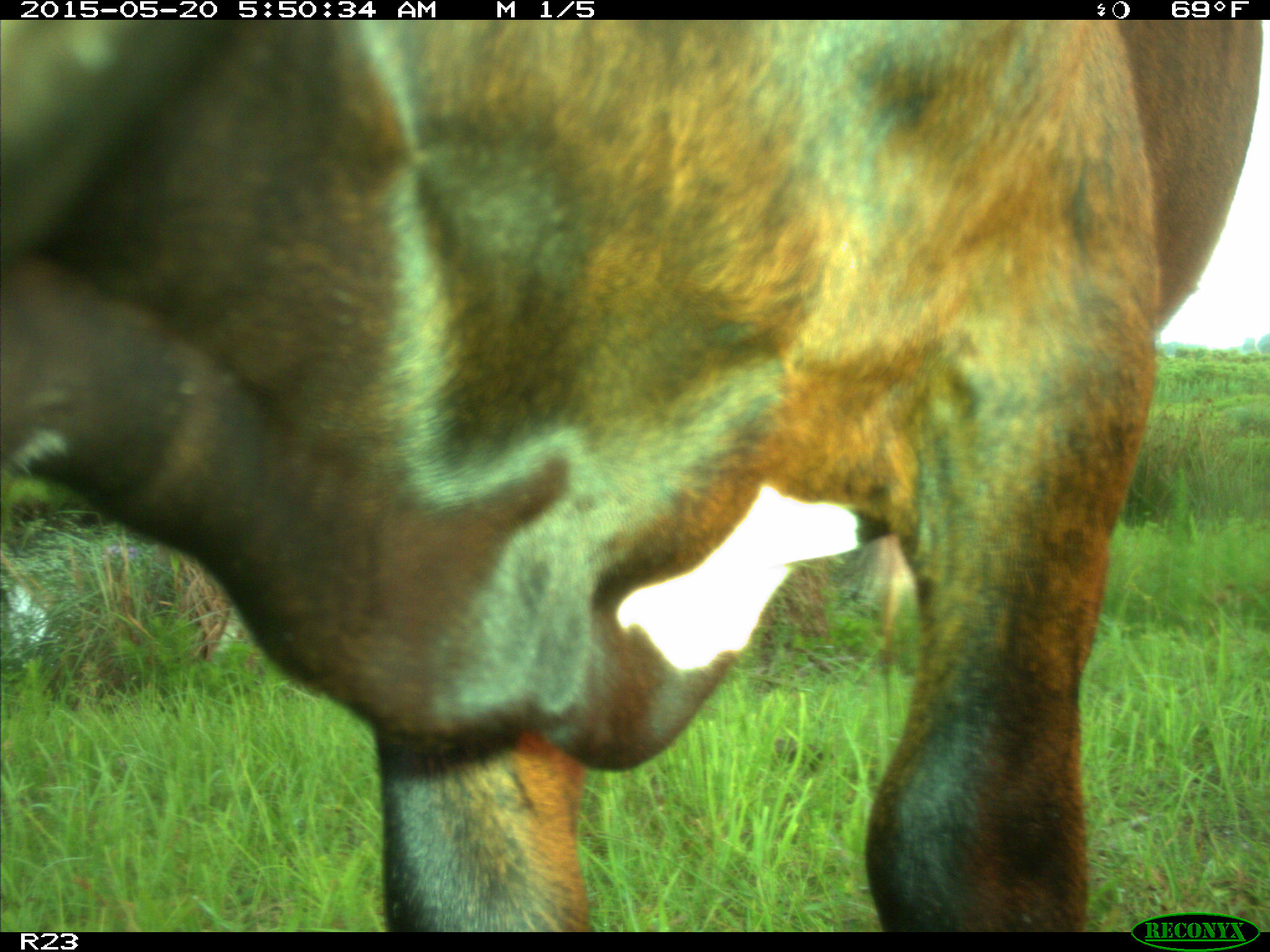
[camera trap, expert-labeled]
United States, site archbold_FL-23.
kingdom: Animalia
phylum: Chordata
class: Mammalia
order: Artiodactyla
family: Bovidae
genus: Bos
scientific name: Bos taurus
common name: domestic cow